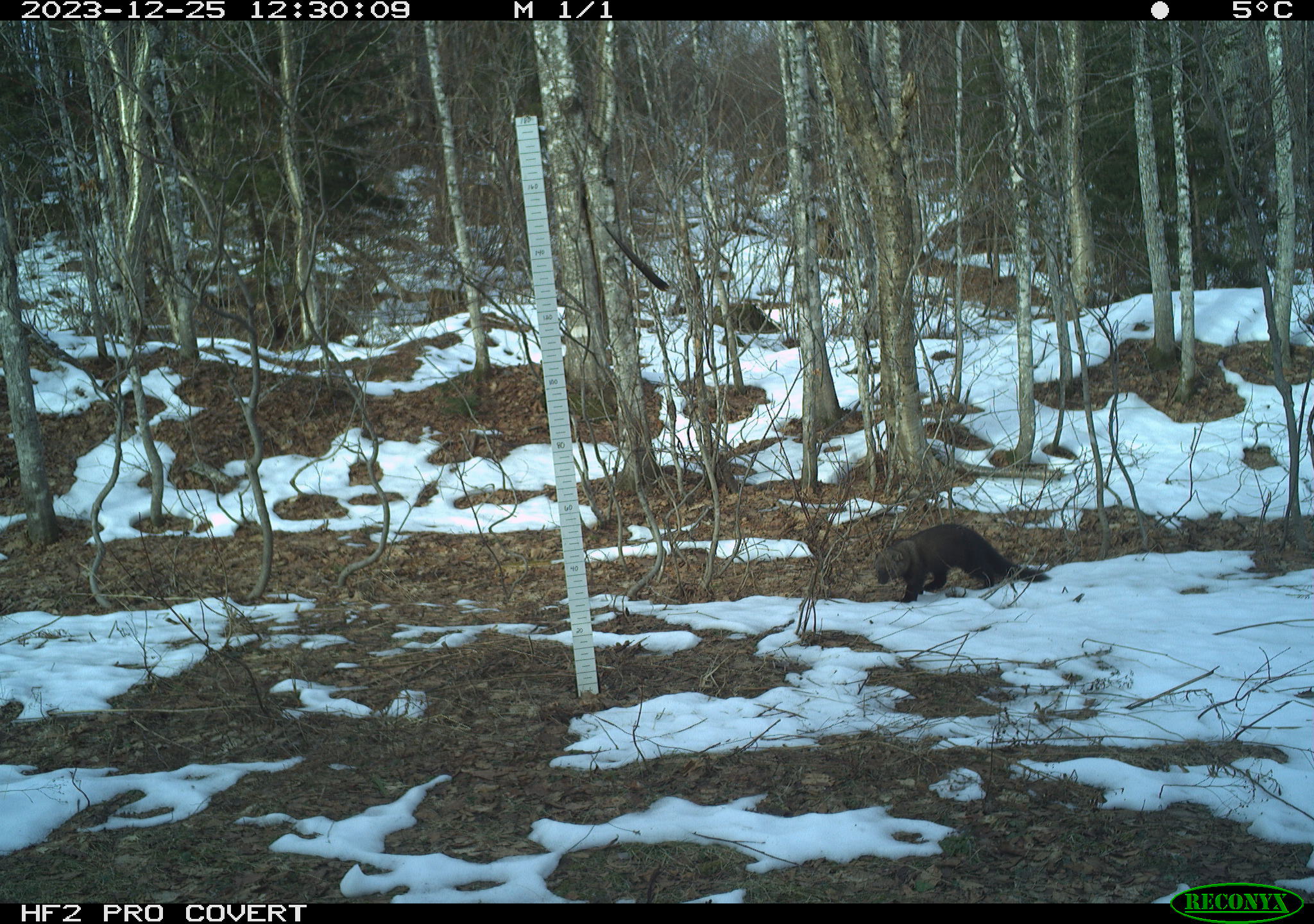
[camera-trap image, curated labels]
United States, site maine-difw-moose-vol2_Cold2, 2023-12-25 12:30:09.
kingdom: Animalia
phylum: Chordata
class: Mammalia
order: Carnivora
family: Mustelidae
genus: Pekania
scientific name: Pekania pennanti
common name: fisher